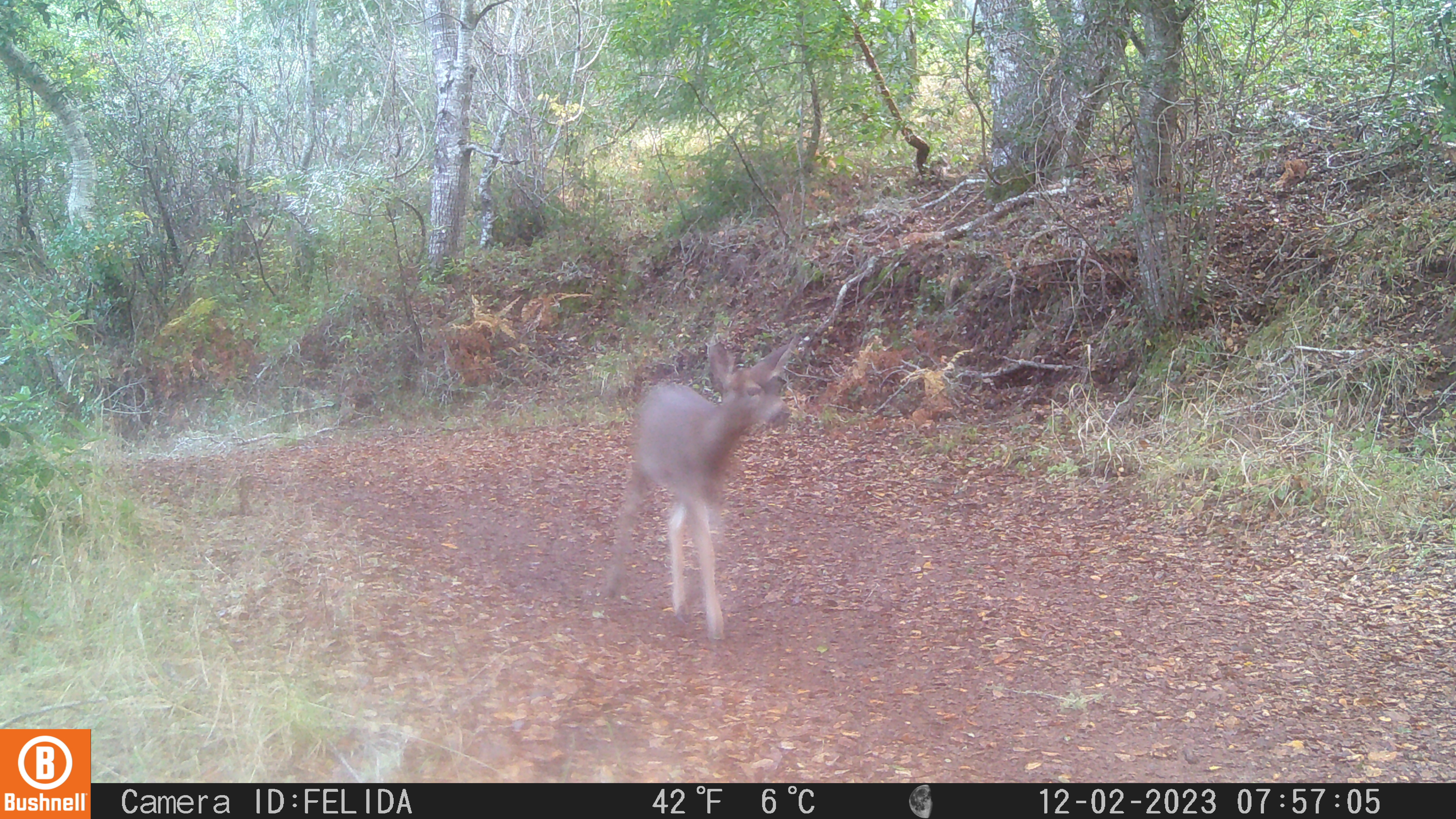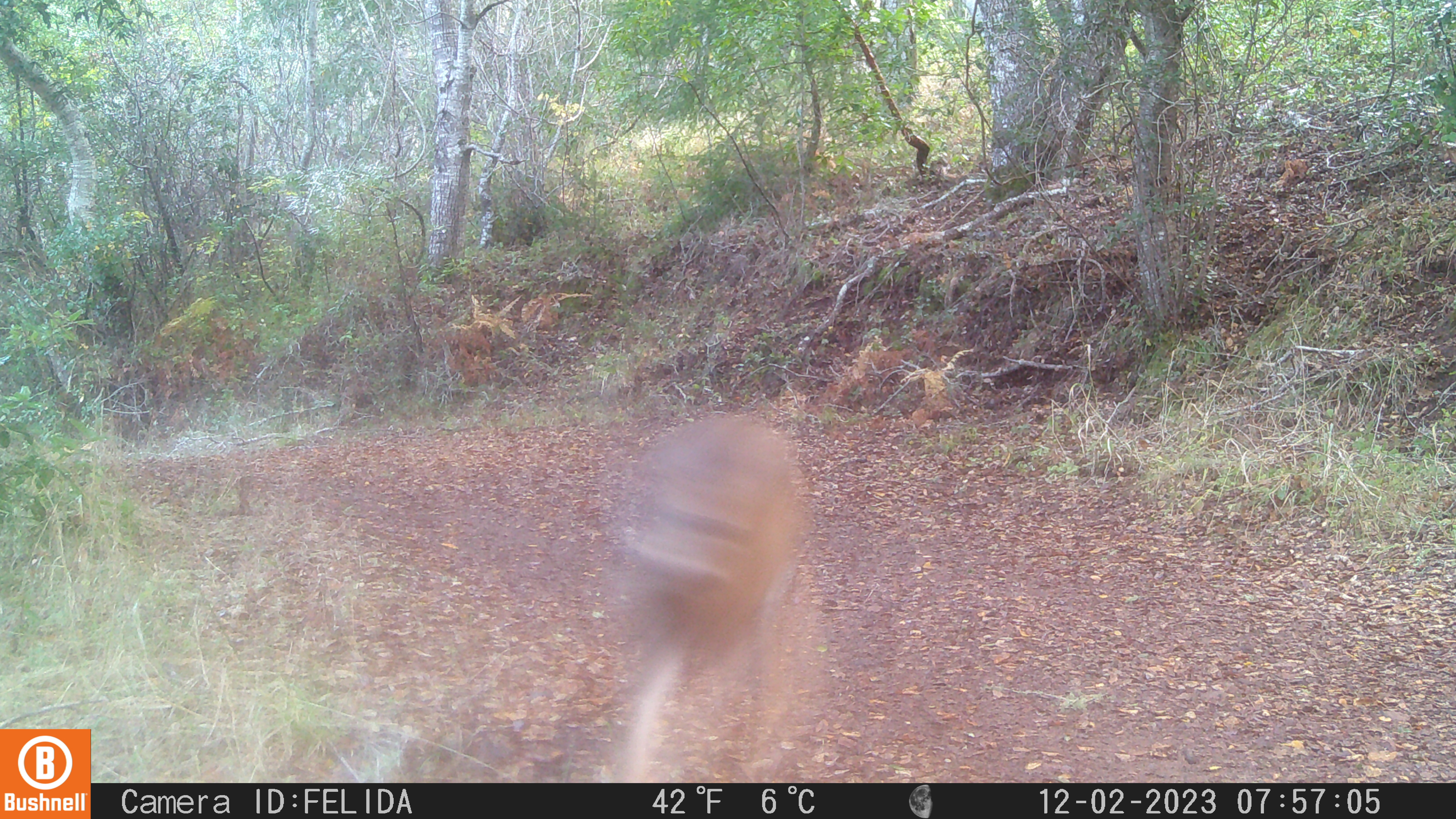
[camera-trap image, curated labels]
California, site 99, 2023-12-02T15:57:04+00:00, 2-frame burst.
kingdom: Animalia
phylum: Chordata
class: Mammalia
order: Artiodactyla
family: Cervidae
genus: Odocoileus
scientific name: Odocoileus hemionus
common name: mule deer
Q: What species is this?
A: Mule deer (Odocoileus hemionus).